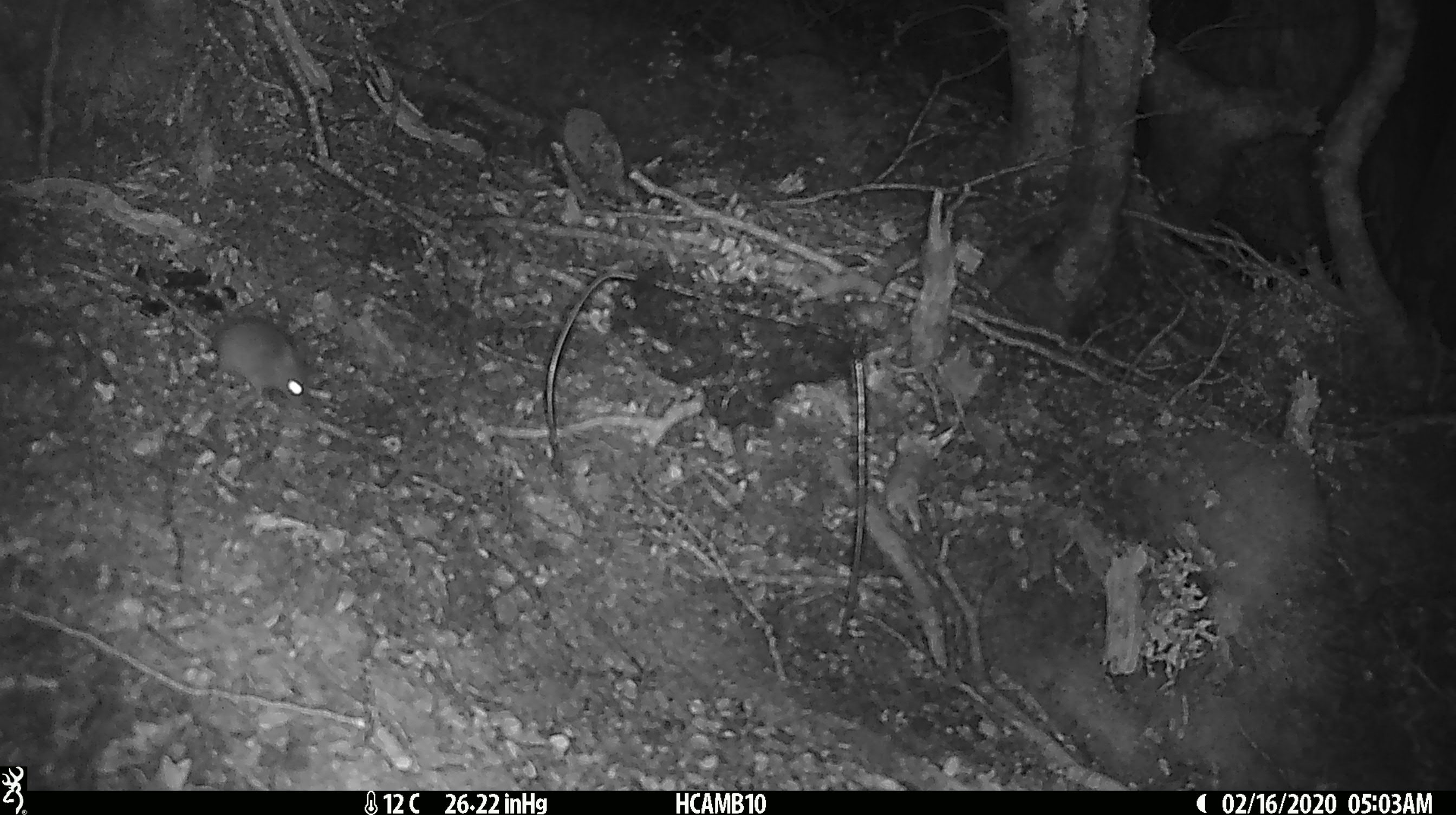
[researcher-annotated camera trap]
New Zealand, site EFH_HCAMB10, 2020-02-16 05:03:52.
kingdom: Animalia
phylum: Chordata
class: Mammalia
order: Rodentia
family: Muridae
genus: Mus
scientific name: Mus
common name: mouse